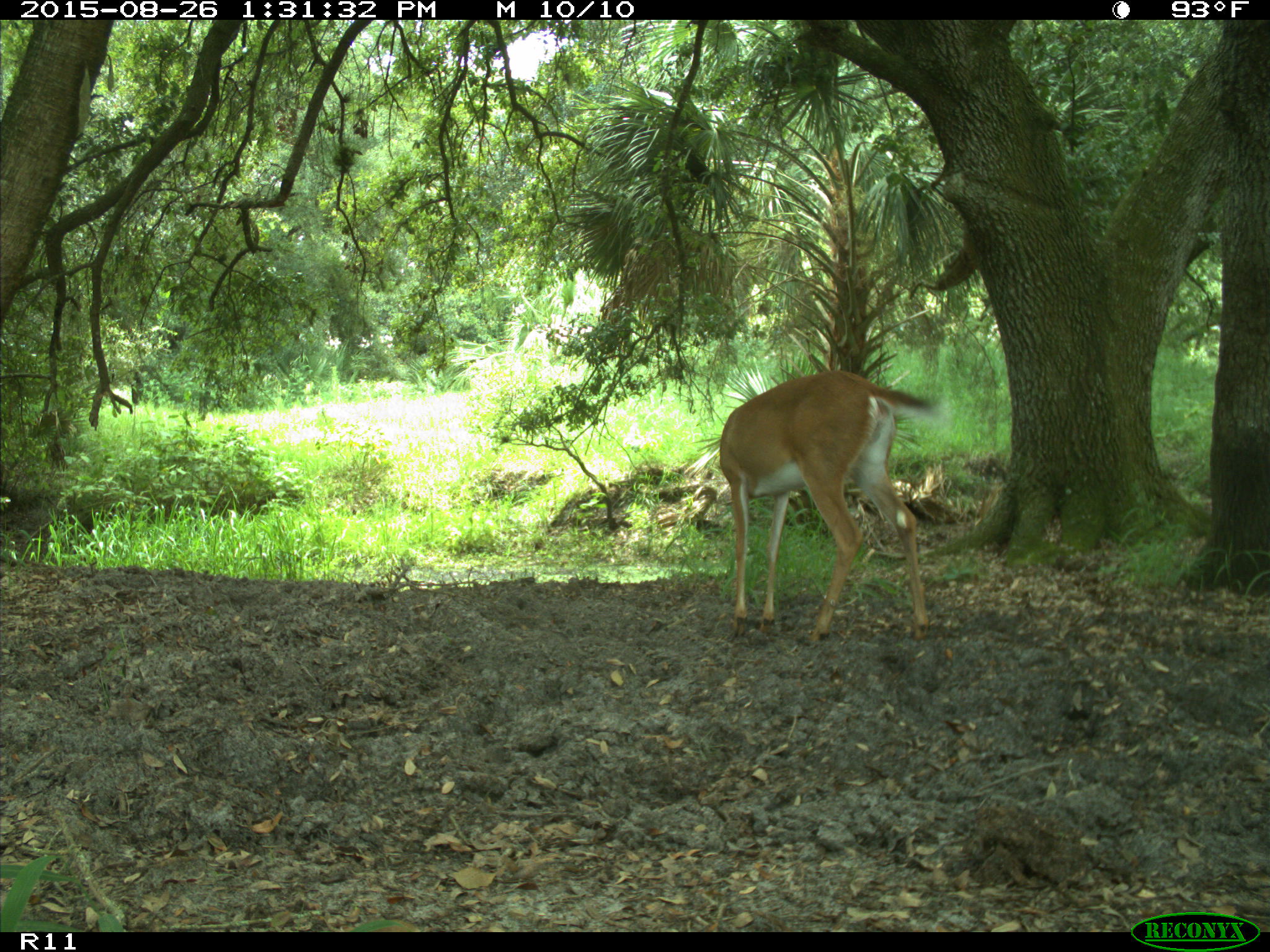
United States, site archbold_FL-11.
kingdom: Animalia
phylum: Chordata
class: Mammalia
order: Artiodactyla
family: Cervidae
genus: Odocoileus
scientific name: Odocoileus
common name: deer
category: unidentified deer